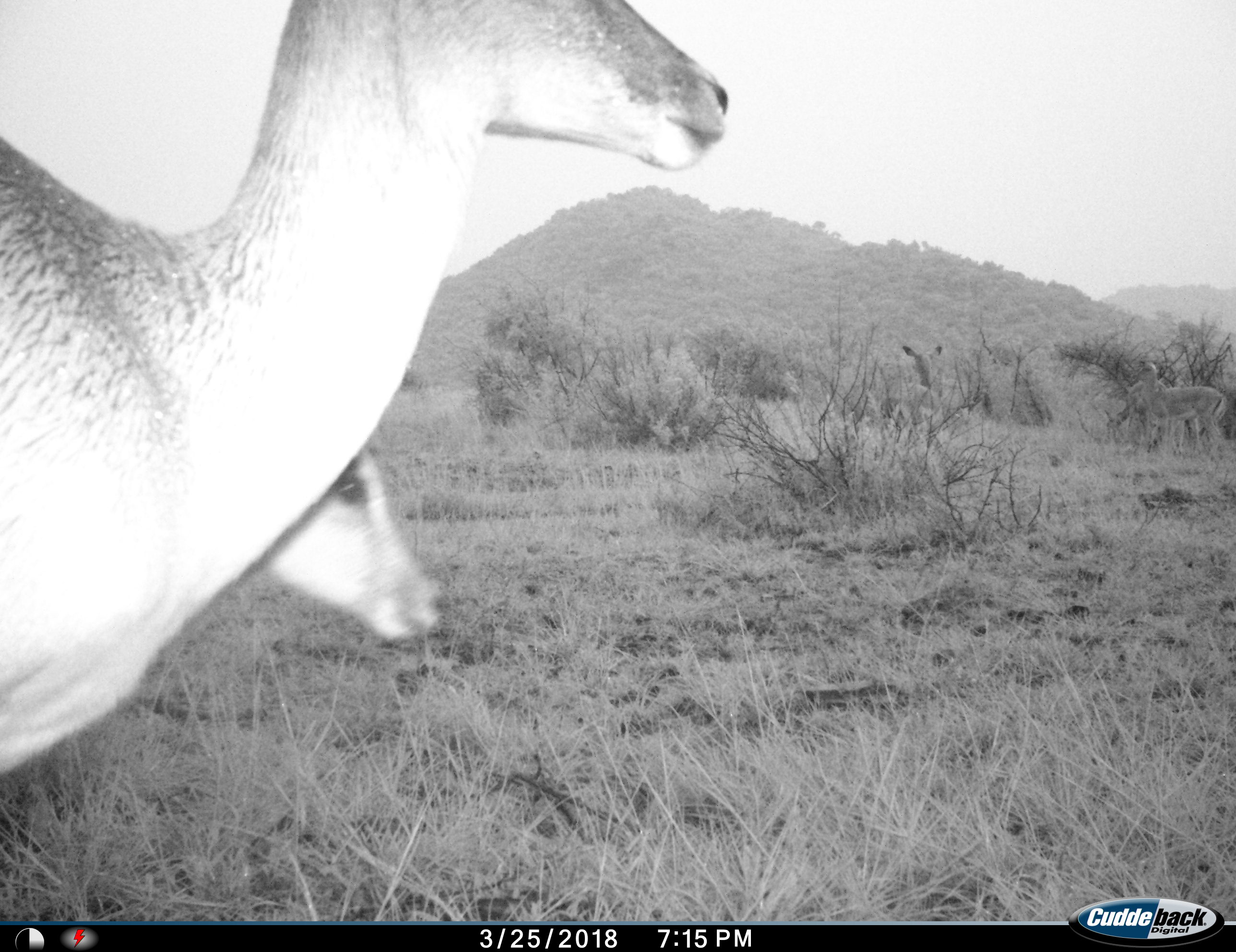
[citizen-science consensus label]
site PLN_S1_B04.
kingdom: Animalia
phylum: Chordata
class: Mammalia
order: Artiodactyla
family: Bovidae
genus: Aepyceros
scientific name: Aepyceros melampus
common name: impala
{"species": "impala (Aepyceros melampus)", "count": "4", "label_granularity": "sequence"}